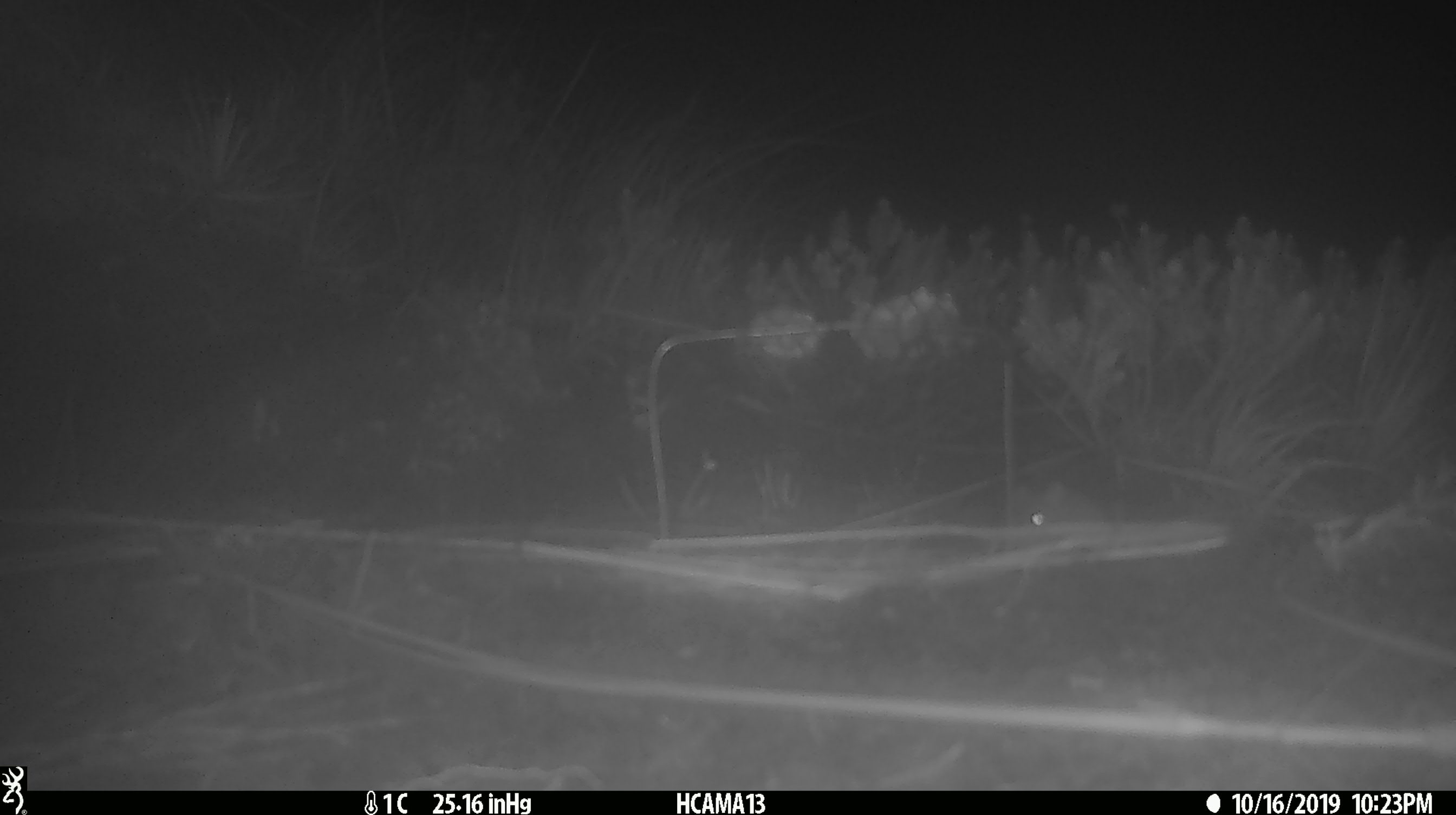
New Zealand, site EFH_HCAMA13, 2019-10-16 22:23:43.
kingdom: Animalia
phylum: Chordata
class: Mammalia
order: Rodentia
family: Muridae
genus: Mus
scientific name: Mus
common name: mouse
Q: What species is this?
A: Mouse (Mus).